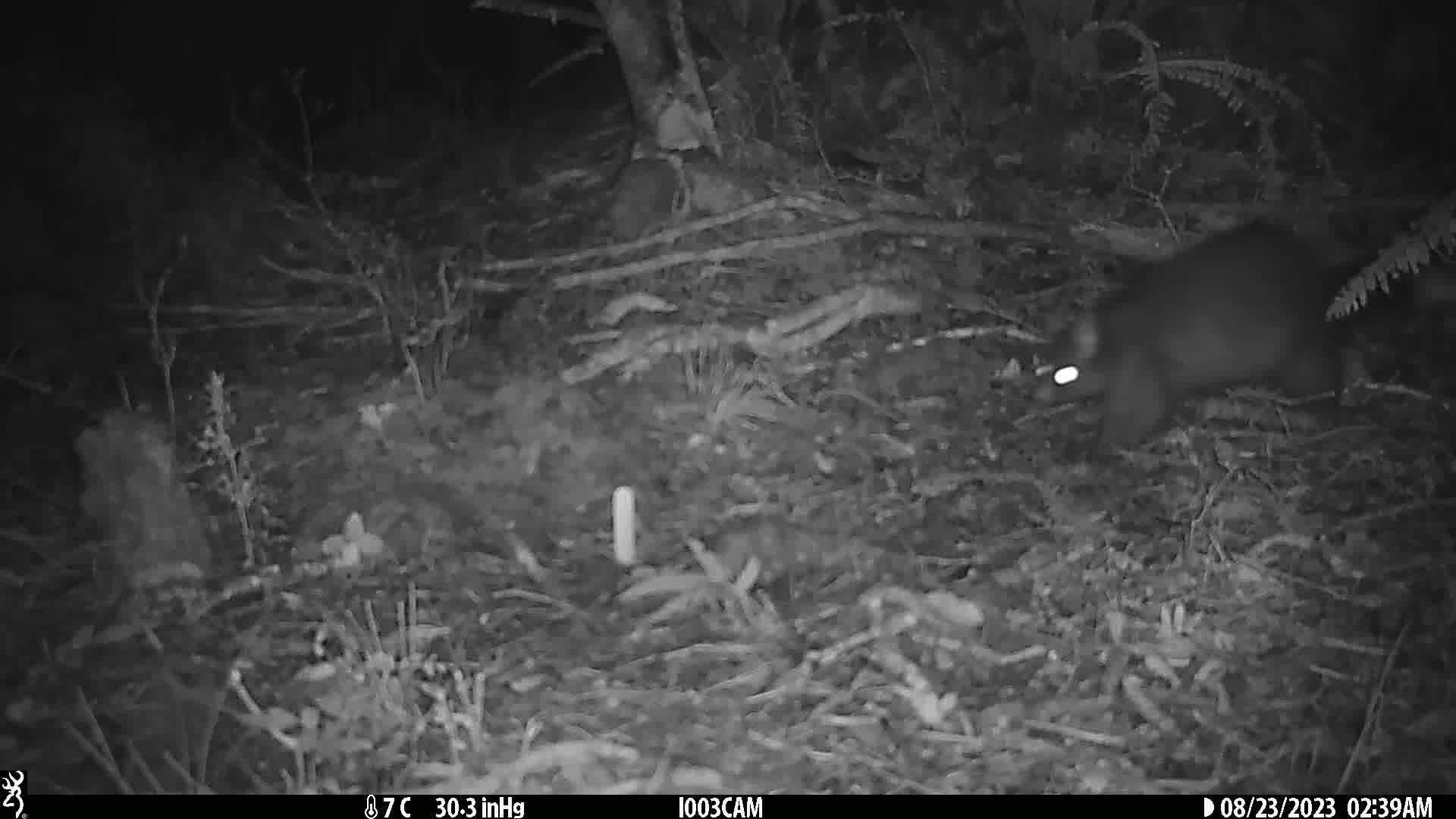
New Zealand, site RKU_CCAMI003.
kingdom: Animalia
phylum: Chordata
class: Mammalia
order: Diprotodontia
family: Phalangeridae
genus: Trichosurus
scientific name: Trichosurus vulpecula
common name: common brushtail possum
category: possum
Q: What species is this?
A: Possum (common brushtail possum) (Trichosurus vulpecula).